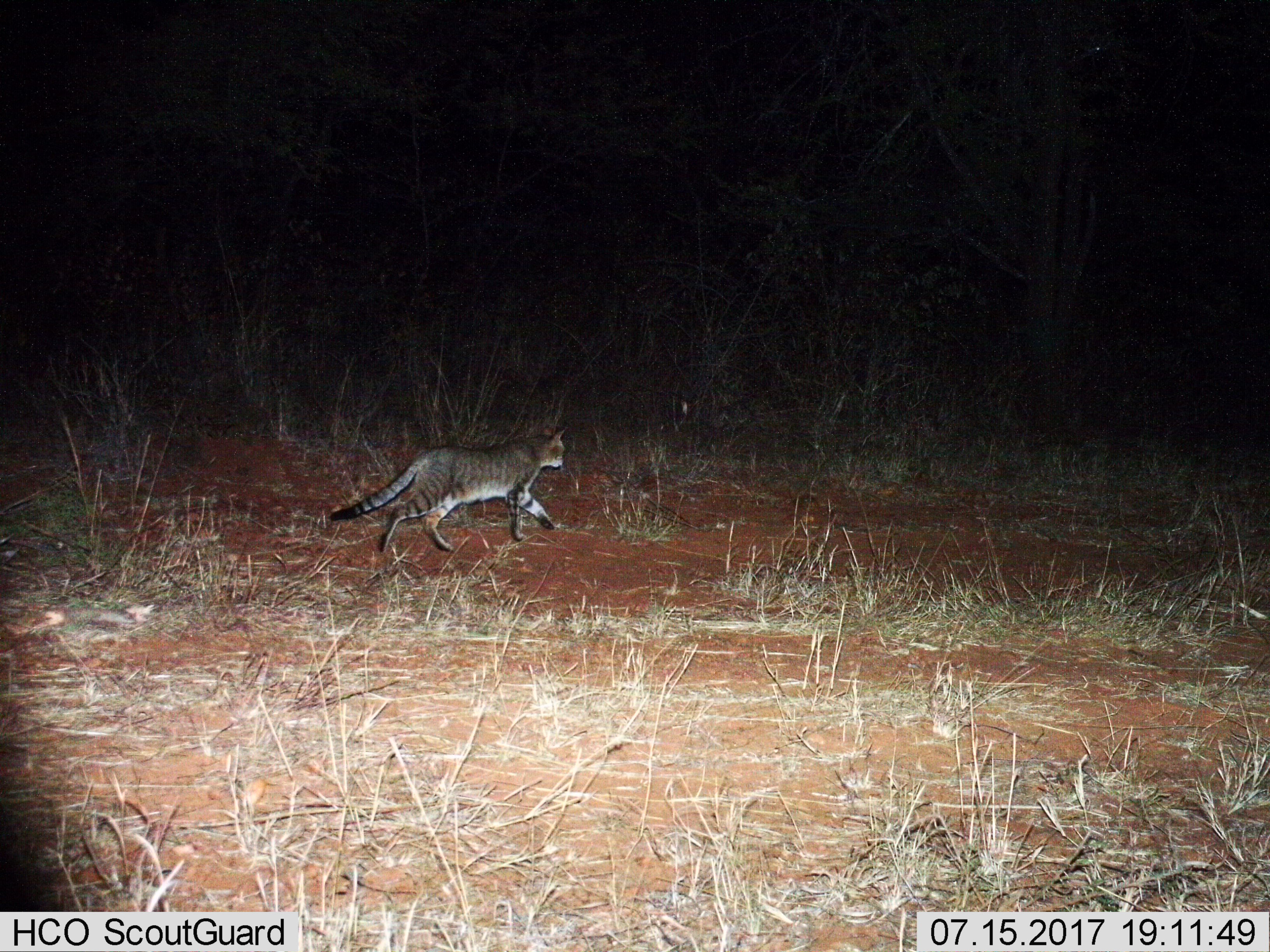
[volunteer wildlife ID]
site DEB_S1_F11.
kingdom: Animalia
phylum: Chordata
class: Mammalia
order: Carnivora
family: Felidae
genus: Felis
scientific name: Felis lybica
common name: african wild cat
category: africanwildcat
Africanwildcat (african wild cat) (Felis lybica), count 1. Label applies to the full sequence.